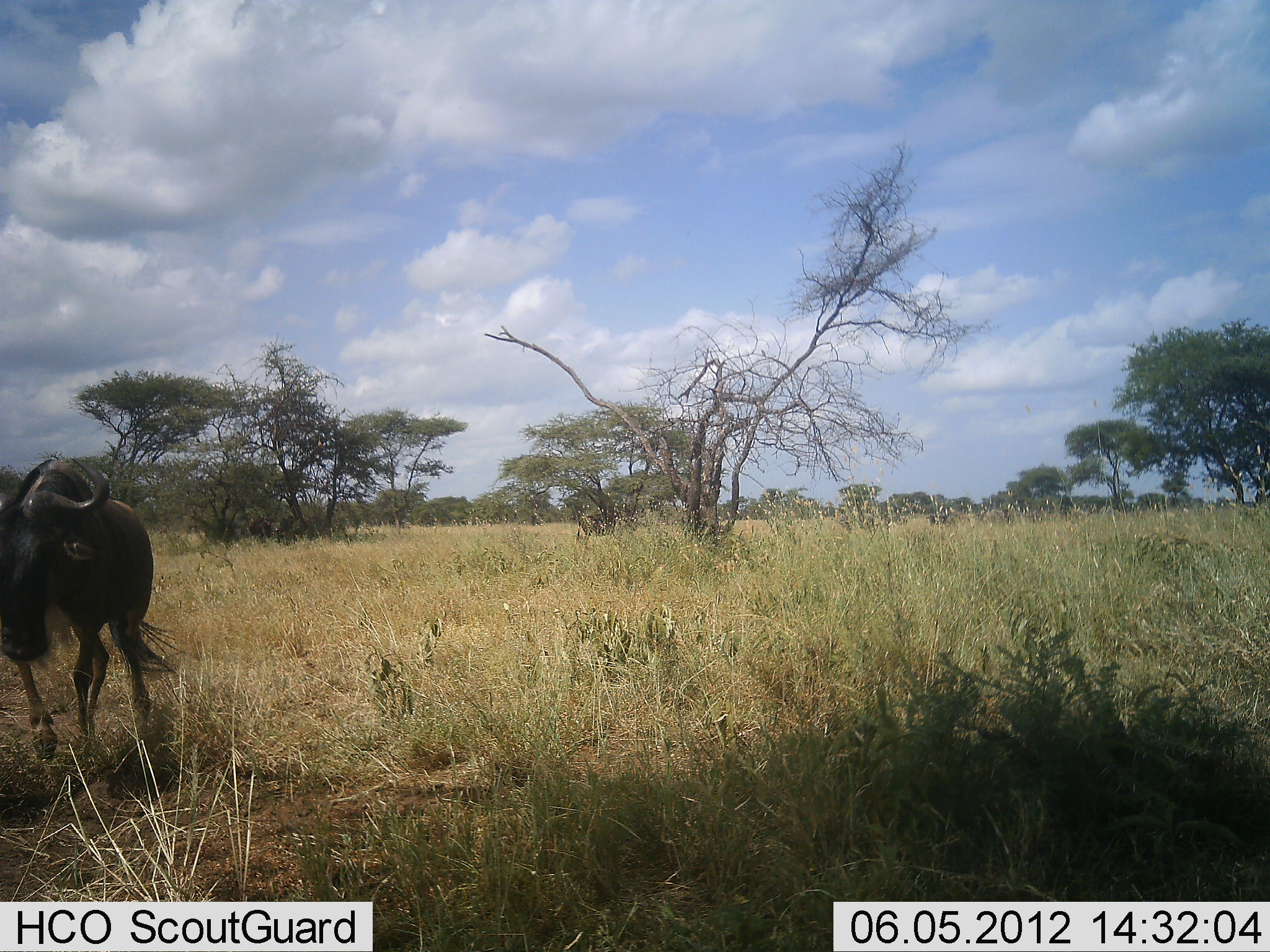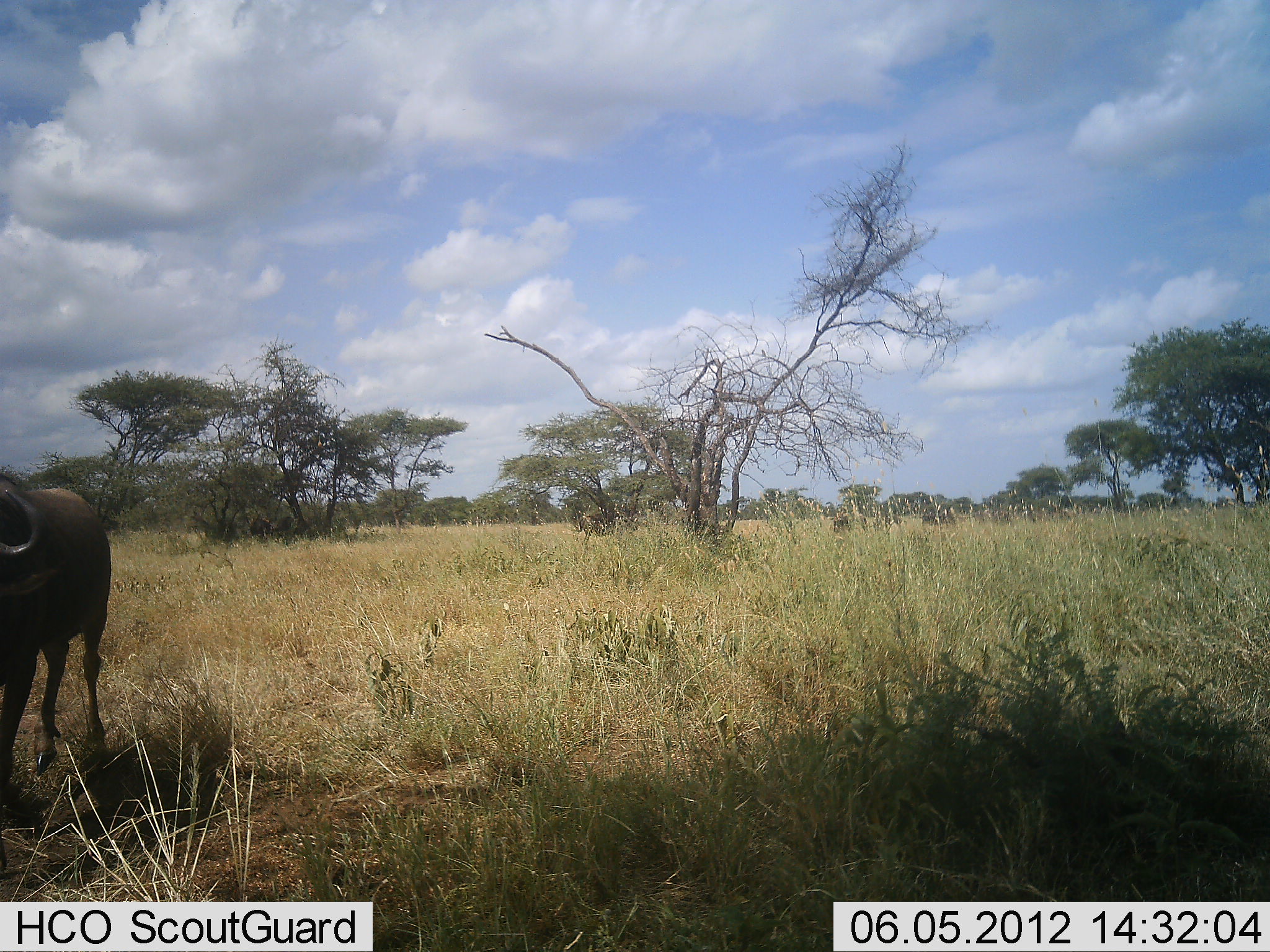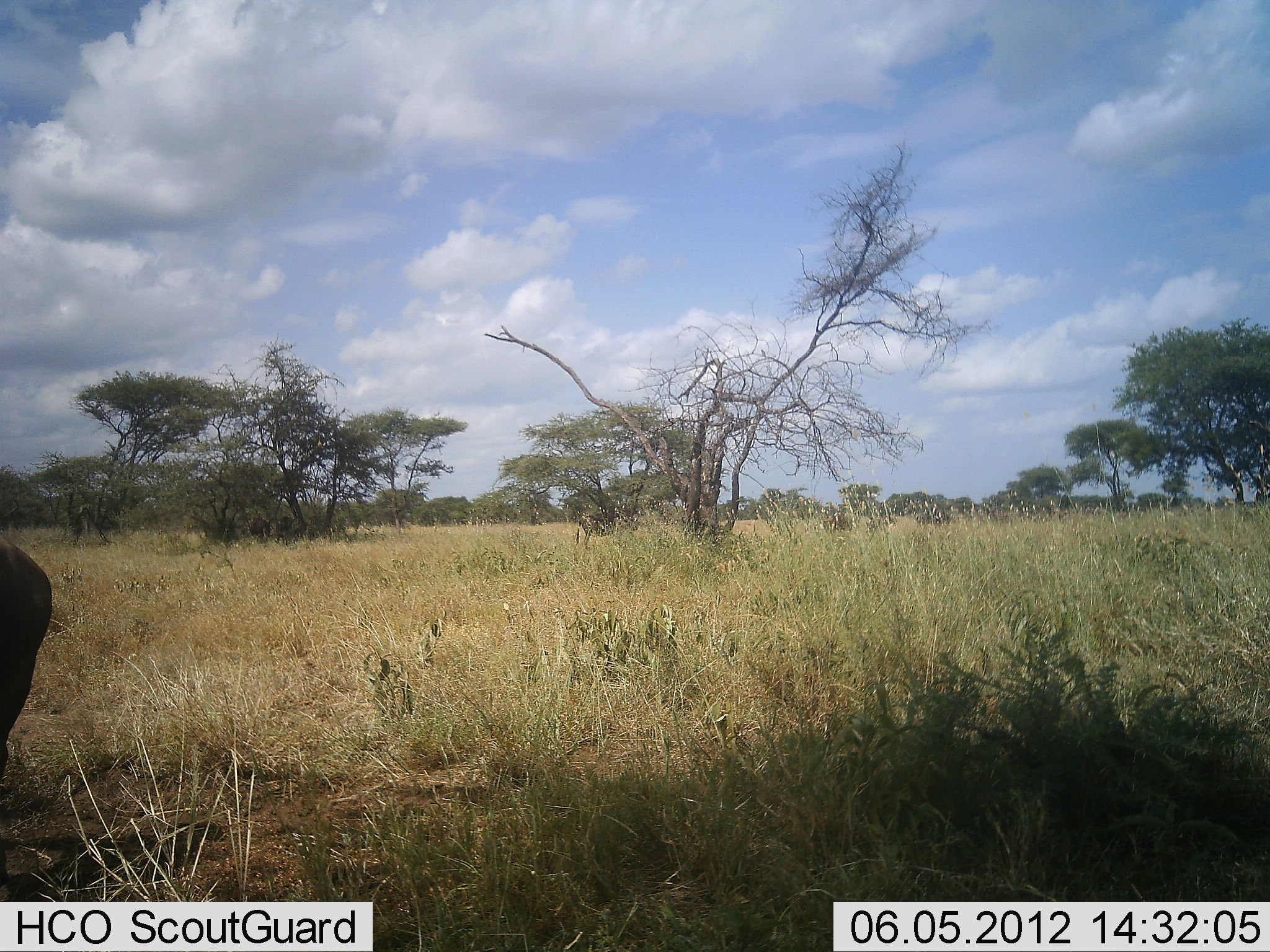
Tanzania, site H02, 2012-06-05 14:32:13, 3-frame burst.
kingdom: Animalia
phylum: Chordata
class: Mammalia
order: Artiodactyla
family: Bovidae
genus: Connochaetes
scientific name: Connochaetes taurinus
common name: blue wildebeest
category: wildebeest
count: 2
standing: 20%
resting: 0%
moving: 100%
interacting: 0%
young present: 0%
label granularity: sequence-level